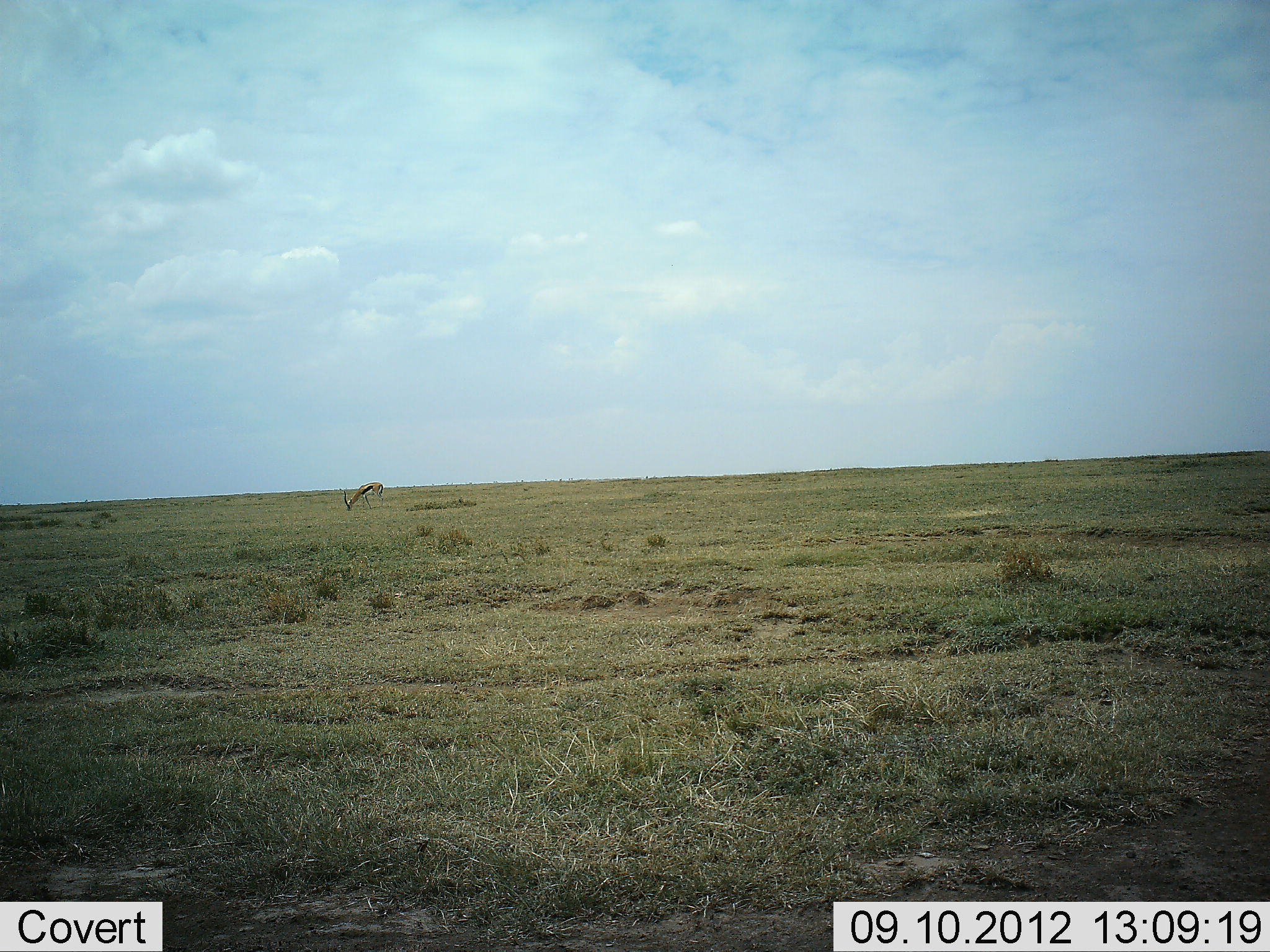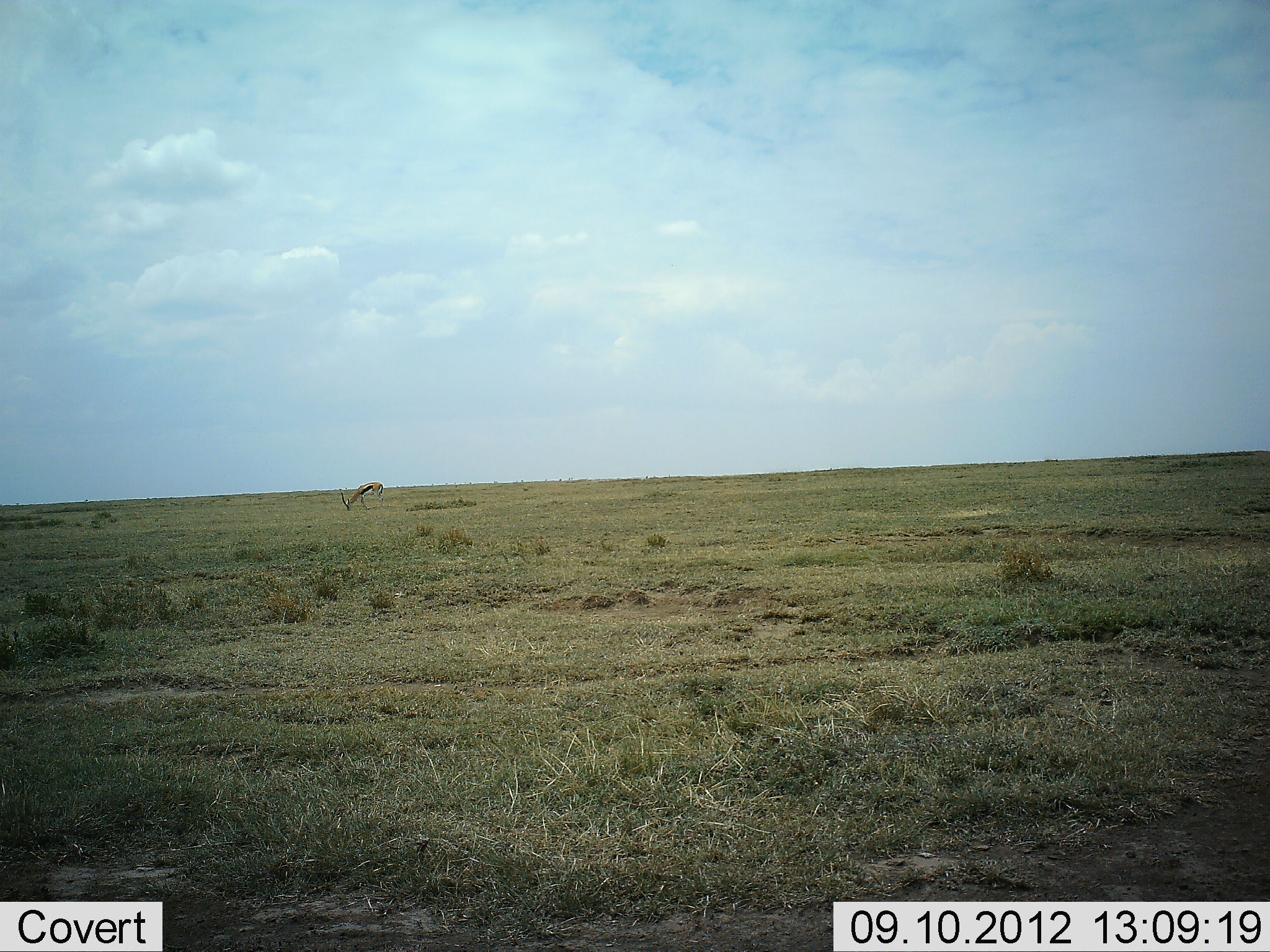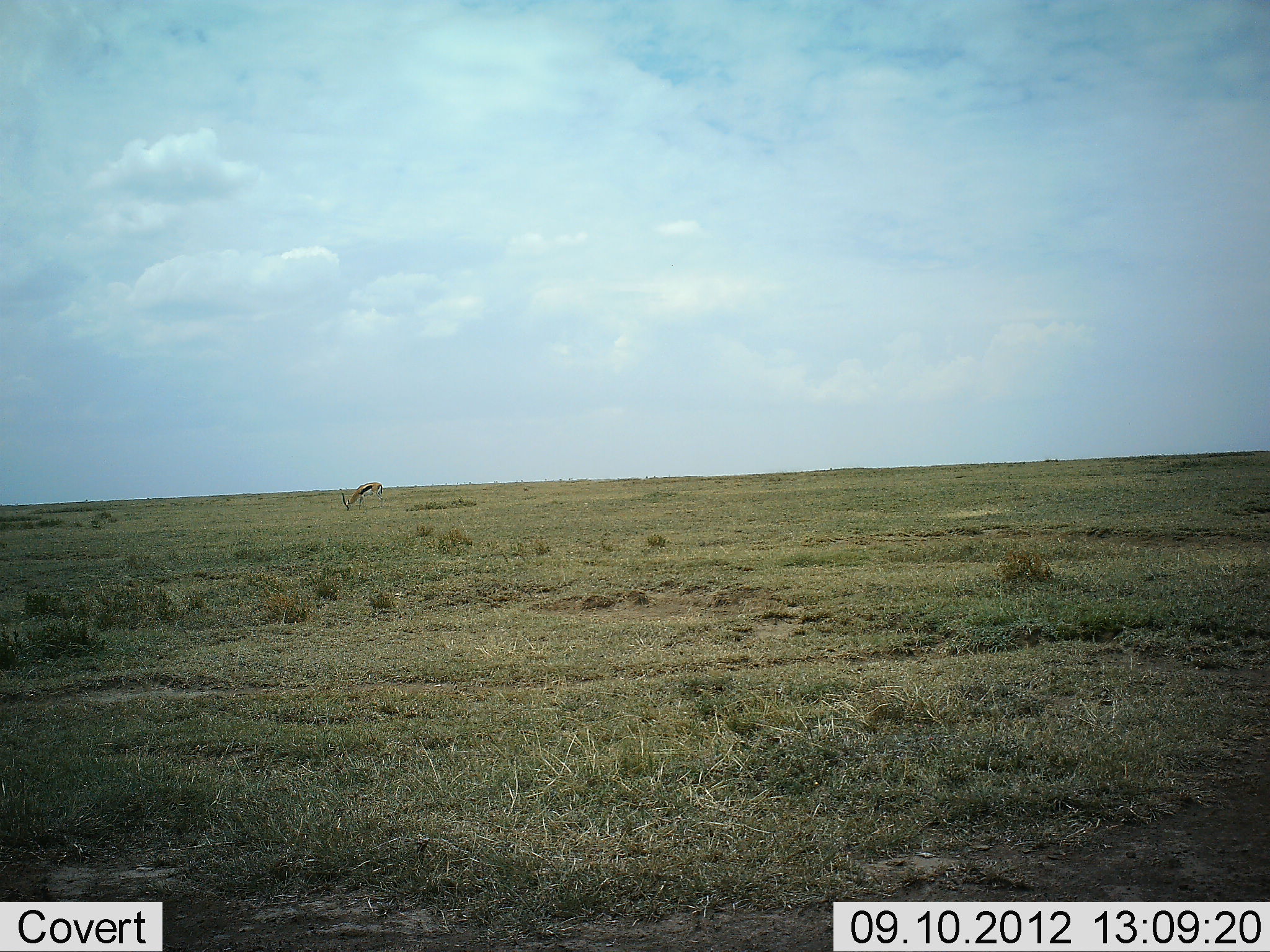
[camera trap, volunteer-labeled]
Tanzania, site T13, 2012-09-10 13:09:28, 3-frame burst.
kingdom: Animalia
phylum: Chordata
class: Mammalia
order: Artiodactyla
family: Bovidae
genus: Eudorcas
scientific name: Eudorcas thomsonii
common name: thomson's gazelle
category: gazellethomsons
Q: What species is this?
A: Gazellethomsons (thomson's gazelle) (Eudorcas thomsonii).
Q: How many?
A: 1.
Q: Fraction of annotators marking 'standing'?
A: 20%.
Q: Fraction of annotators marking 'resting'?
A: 0%.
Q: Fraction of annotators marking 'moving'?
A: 0%.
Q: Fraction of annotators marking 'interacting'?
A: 0%.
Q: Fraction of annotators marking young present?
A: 0%.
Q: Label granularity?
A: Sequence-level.